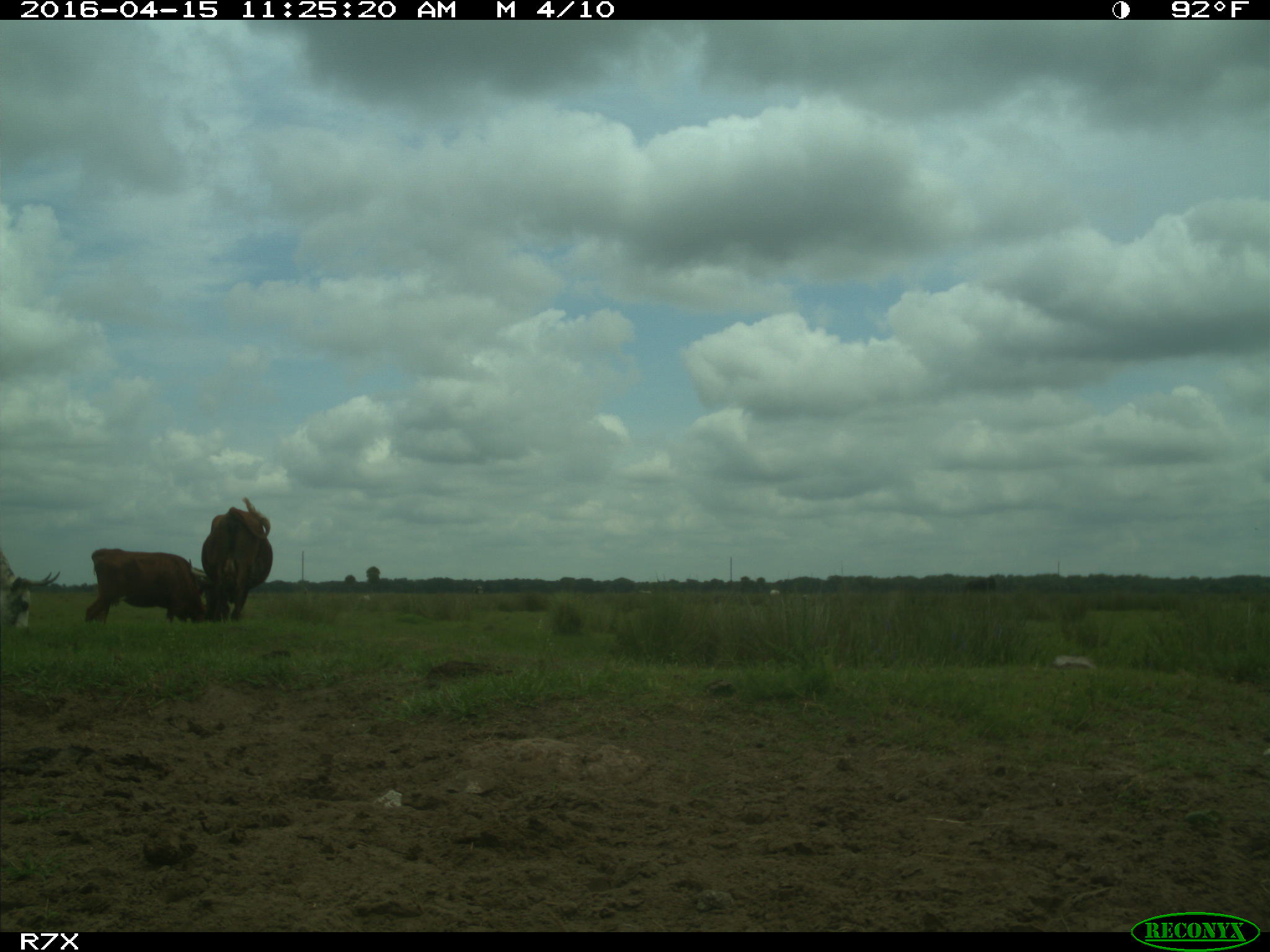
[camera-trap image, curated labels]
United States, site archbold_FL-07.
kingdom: Animalia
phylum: Chordata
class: Mammalia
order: Artiodactyla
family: Bovidae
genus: Bos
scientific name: Bos taurus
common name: domestic cow